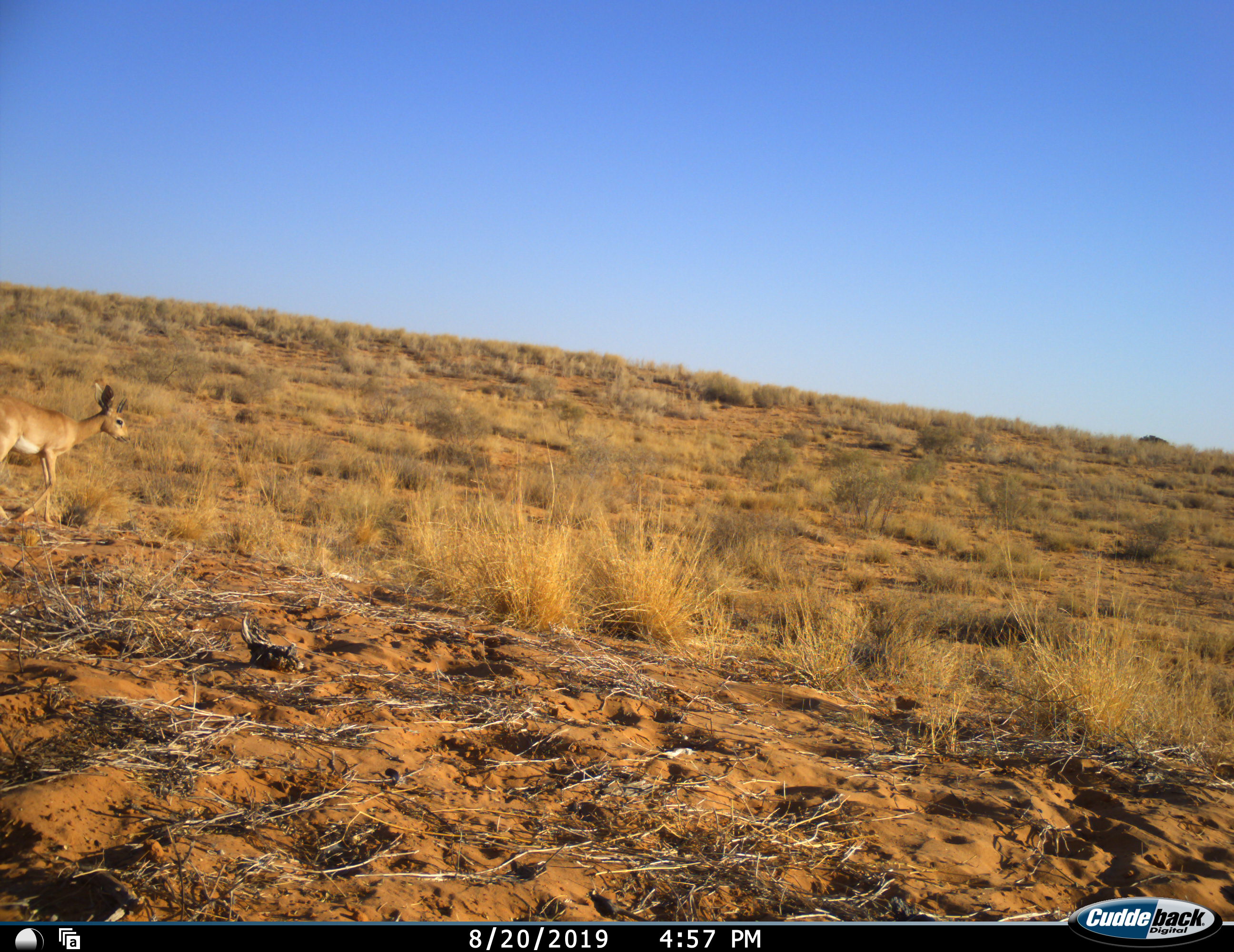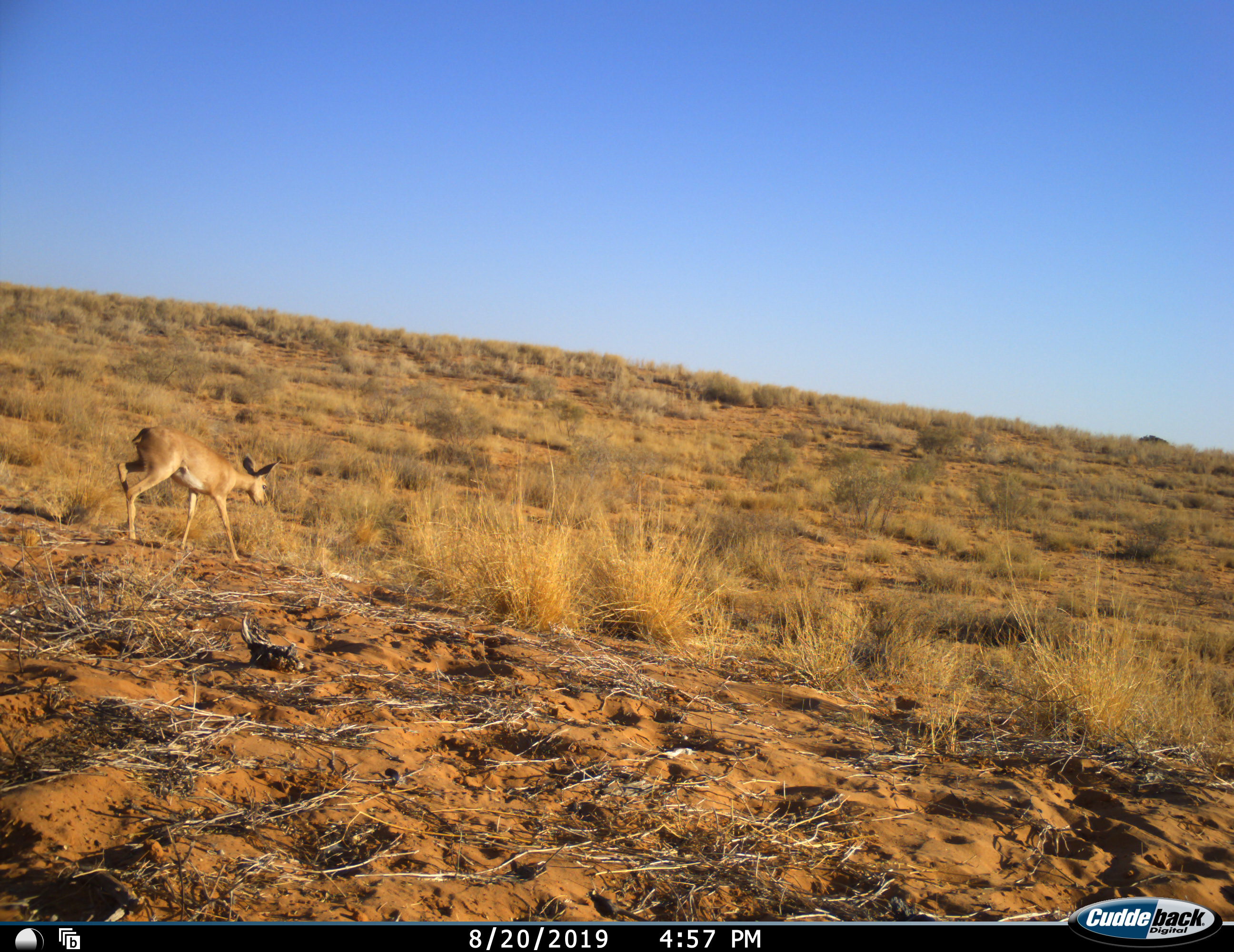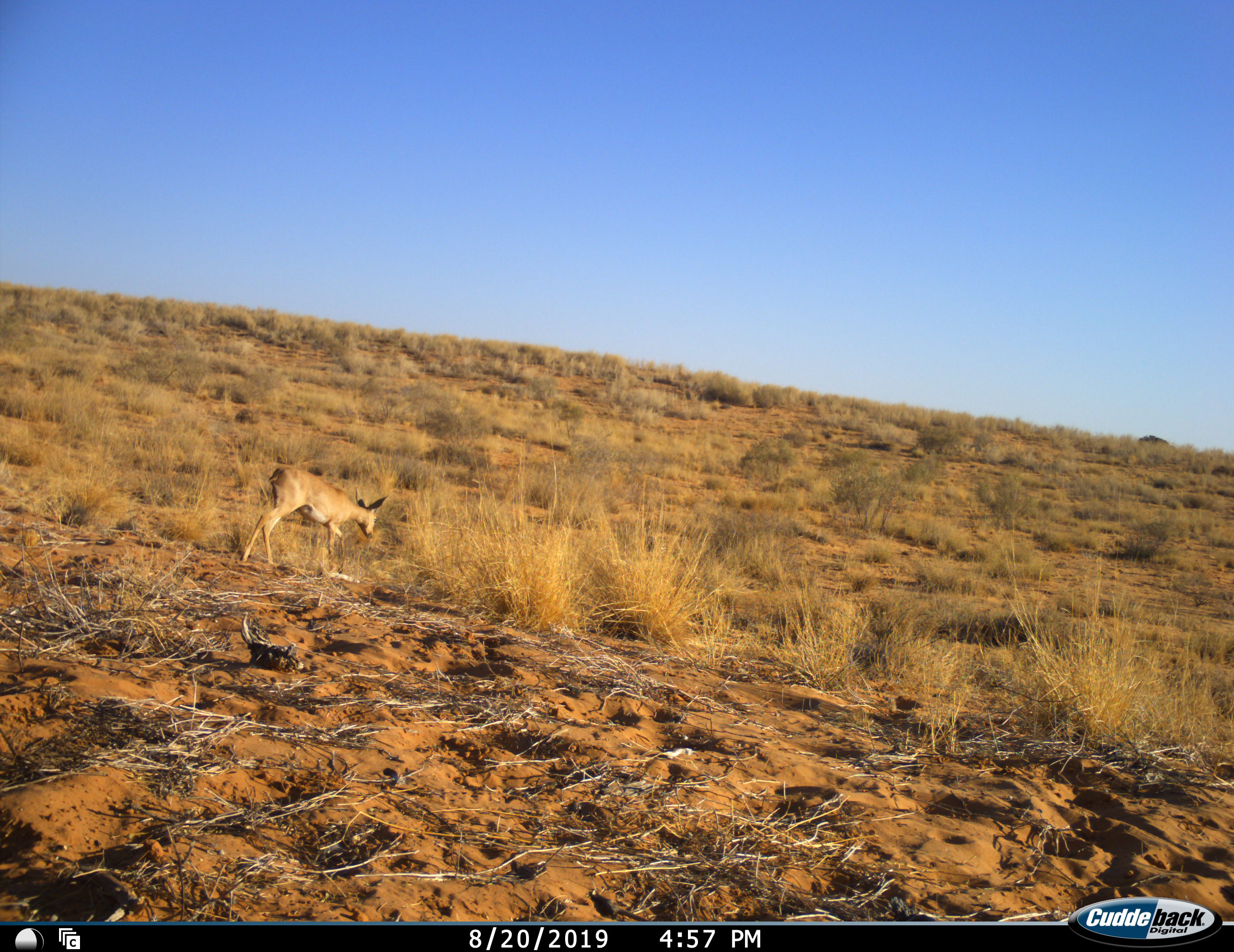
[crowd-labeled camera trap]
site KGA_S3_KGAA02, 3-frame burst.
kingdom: Animalia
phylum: Chordata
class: Mammalia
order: Artiodactyla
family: Bovidae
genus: Raphicerus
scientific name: Raphicerus campestris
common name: steenbok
Steenbok (Raphicerus campestris), count 1. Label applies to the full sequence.